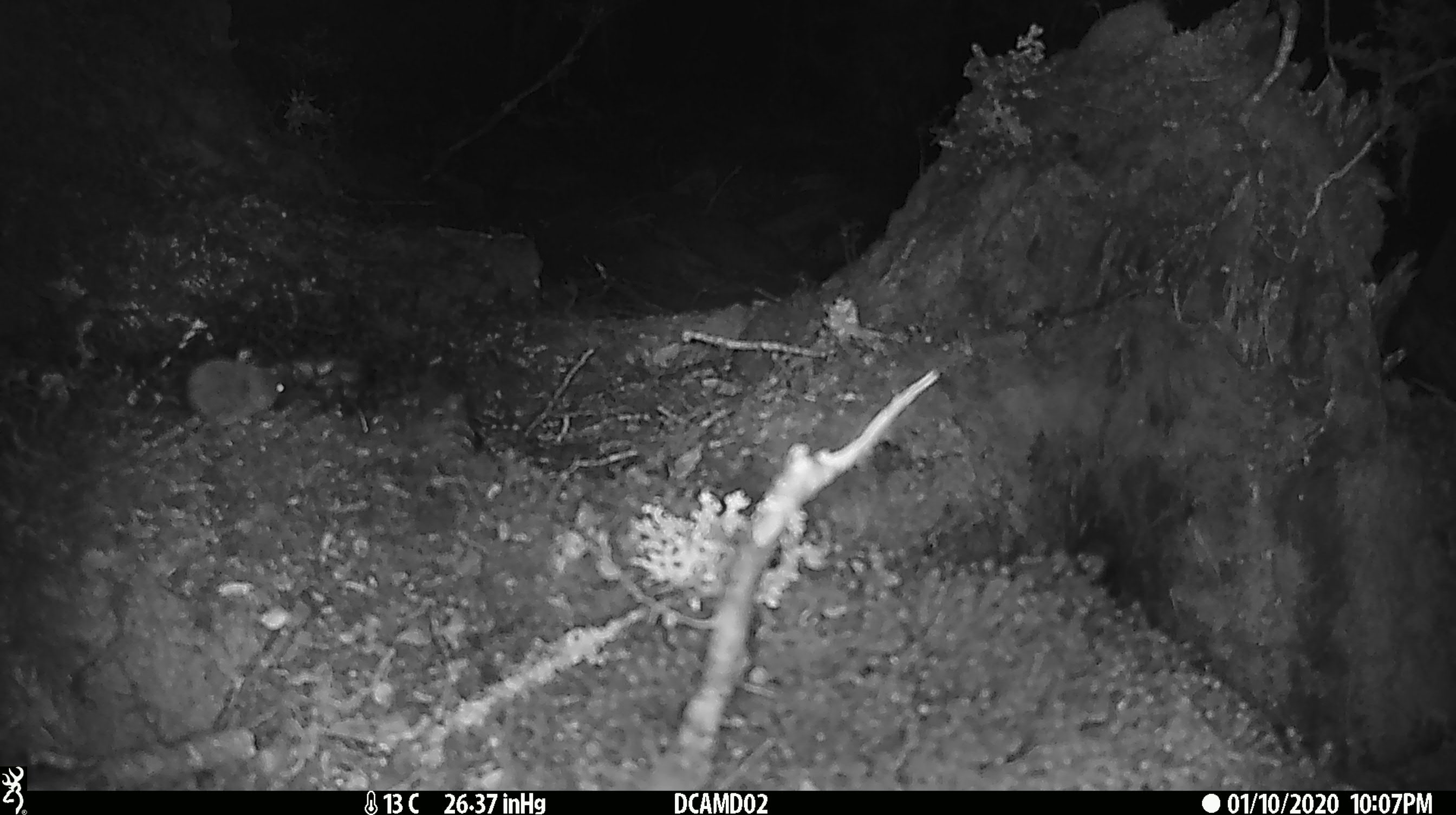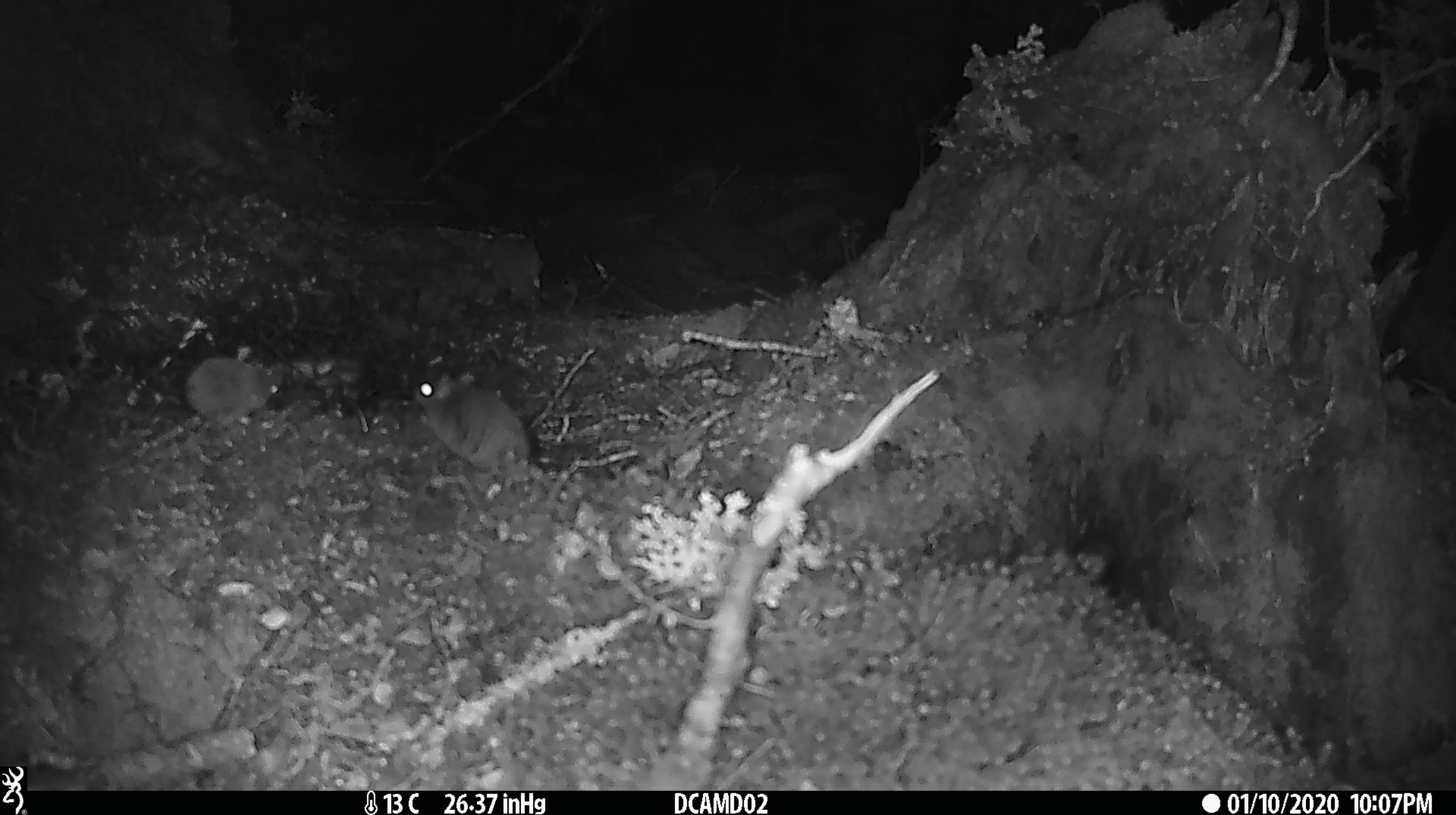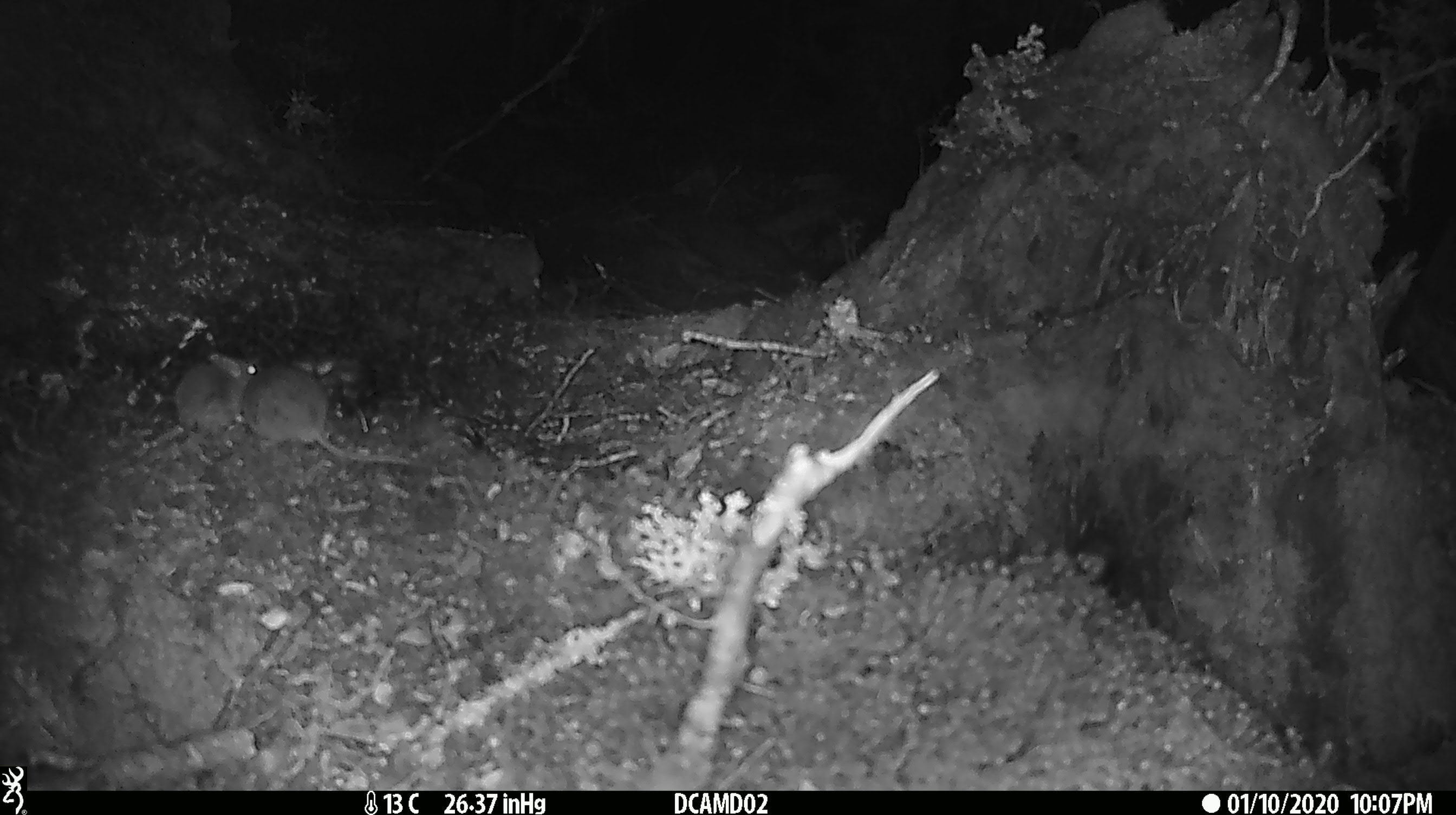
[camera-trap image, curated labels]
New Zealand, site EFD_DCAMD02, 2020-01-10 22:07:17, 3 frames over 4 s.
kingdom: Animalia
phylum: Chordata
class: Mammalia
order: Rodentia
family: Muridae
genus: Mus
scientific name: Mus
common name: mouse